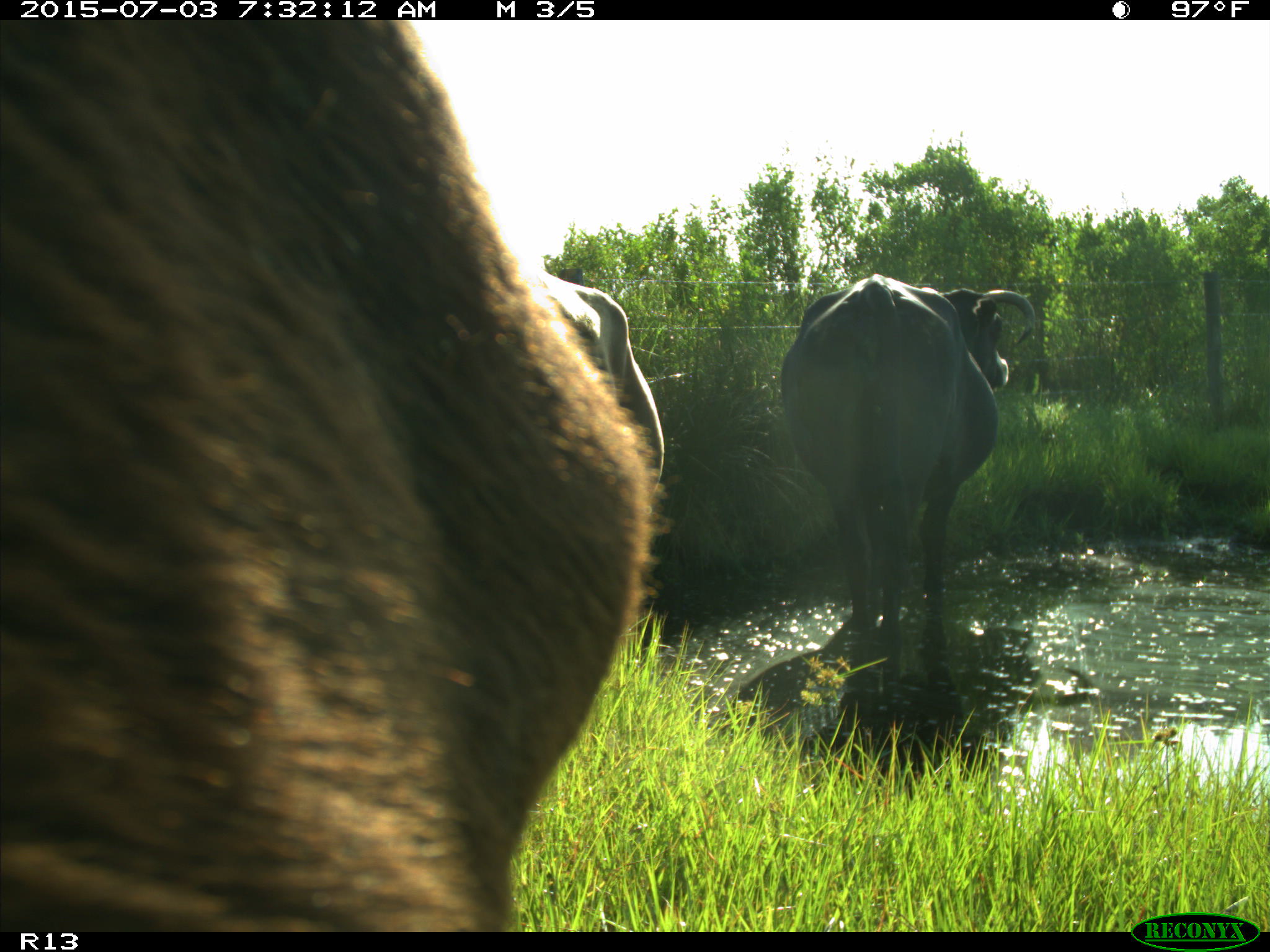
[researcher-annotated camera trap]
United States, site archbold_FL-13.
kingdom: Animalia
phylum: Chordata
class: Mammalia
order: Artiodactyla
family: Bovidae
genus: Bos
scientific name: Bos taurus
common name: domestic cow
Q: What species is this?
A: Bos taurus (domestic cow).